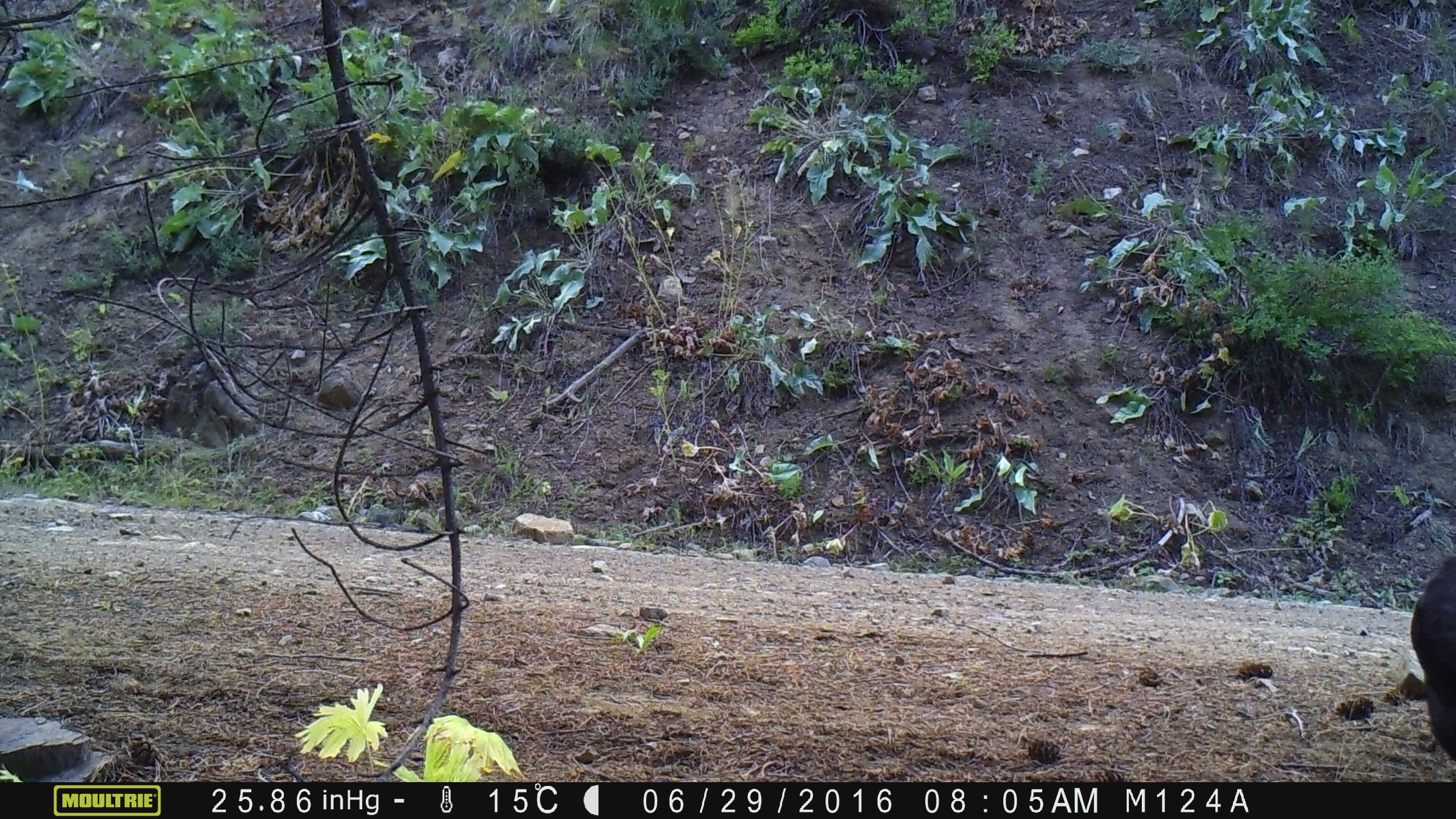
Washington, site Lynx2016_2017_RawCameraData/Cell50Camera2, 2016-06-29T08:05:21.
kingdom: Animalia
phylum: Chordata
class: Mammalia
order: Artiodactyla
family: Bovidae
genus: Bos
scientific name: Bos taurus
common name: domestic cattle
Domestic cattle (Bos taurus). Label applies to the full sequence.